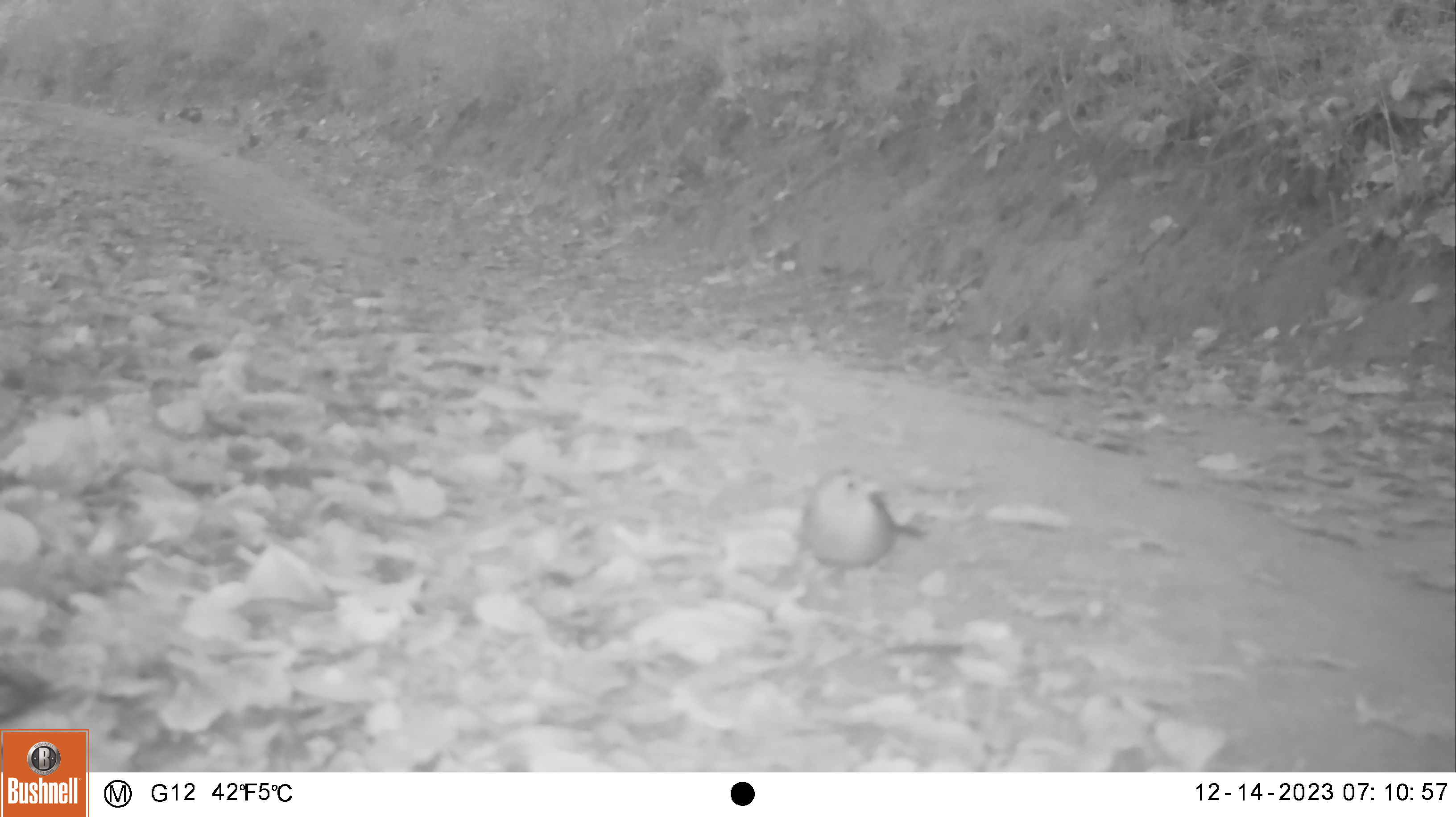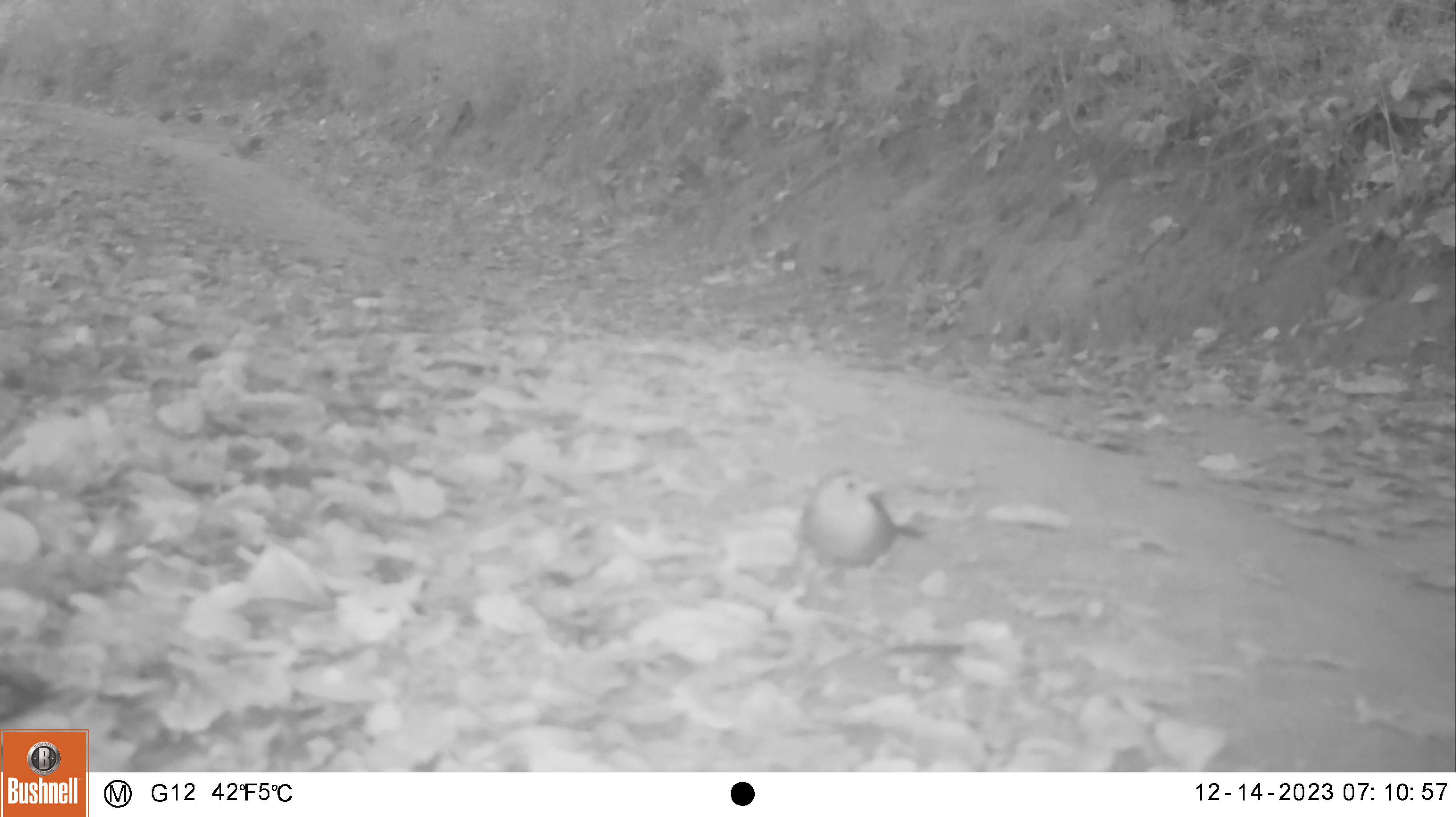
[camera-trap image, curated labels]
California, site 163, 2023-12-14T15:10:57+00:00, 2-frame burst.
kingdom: Animalia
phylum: Chordata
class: Aves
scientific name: Aves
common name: bird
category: unknown bird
Unknown bird (bird) (Aves).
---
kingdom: Animalia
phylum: Chordata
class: Aves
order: Passeriformes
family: Passerellidae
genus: Junco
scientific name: Junco hyemalis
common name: dark-eyed junco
Dark-eyed junco (Junco hyemalis).